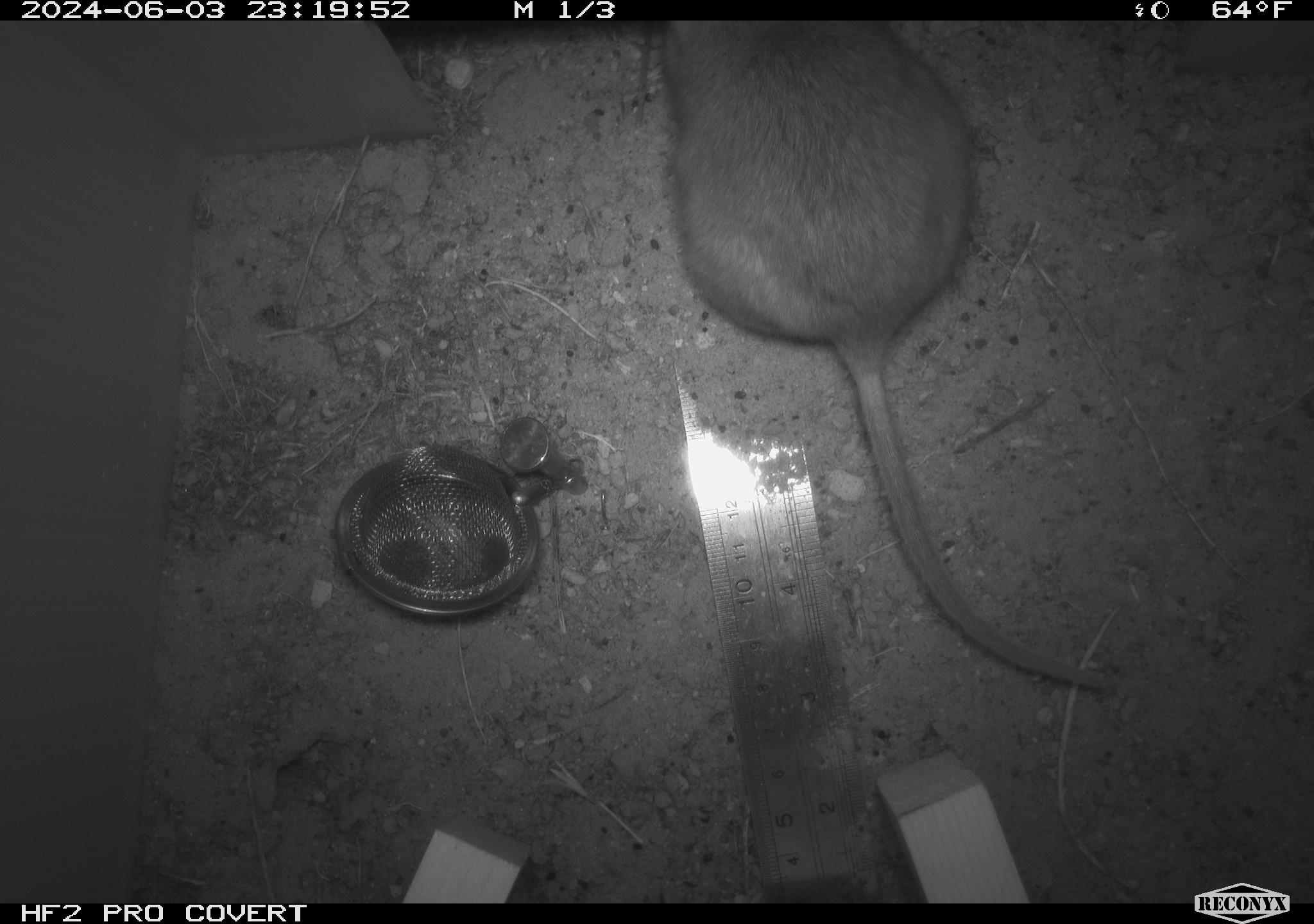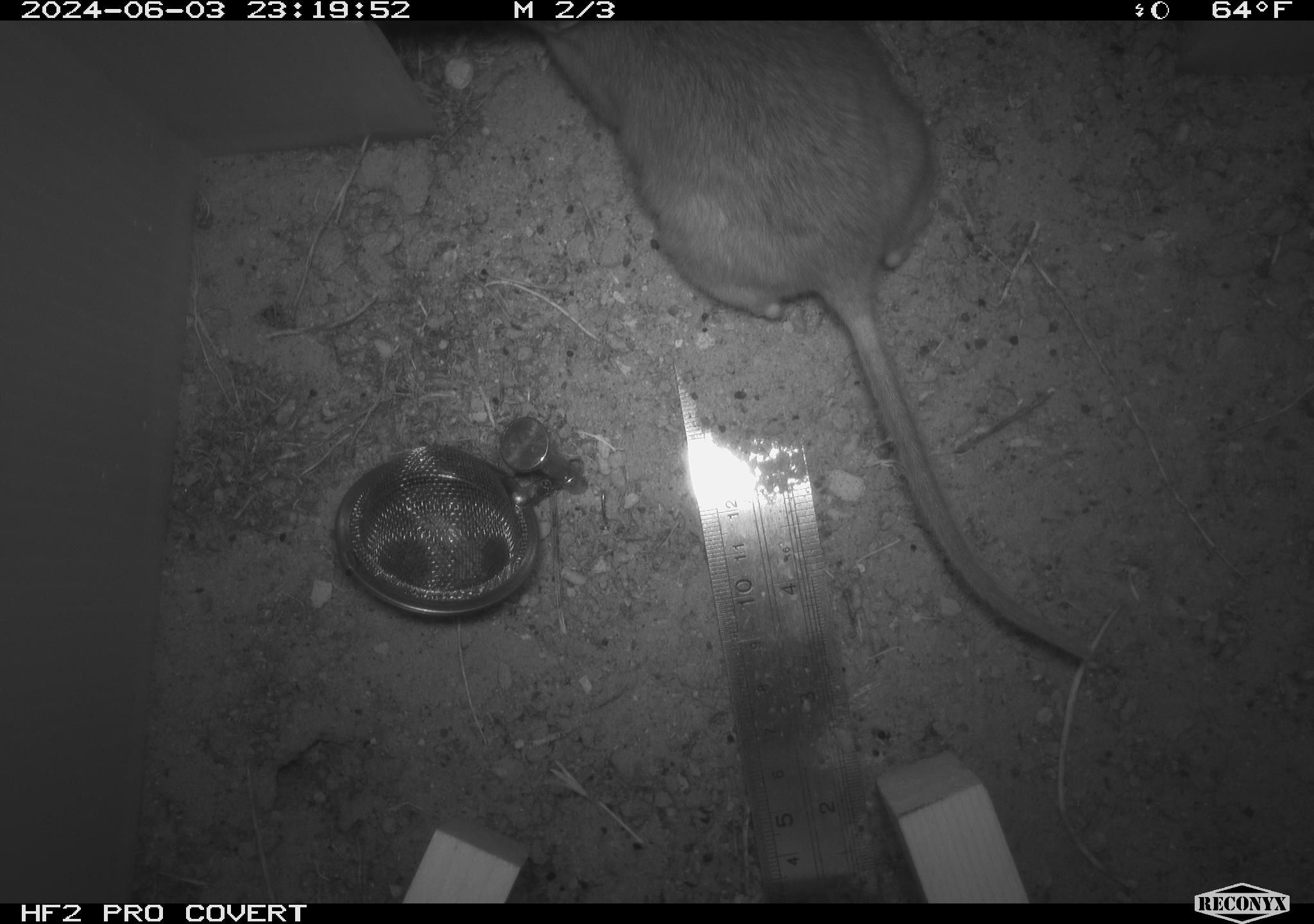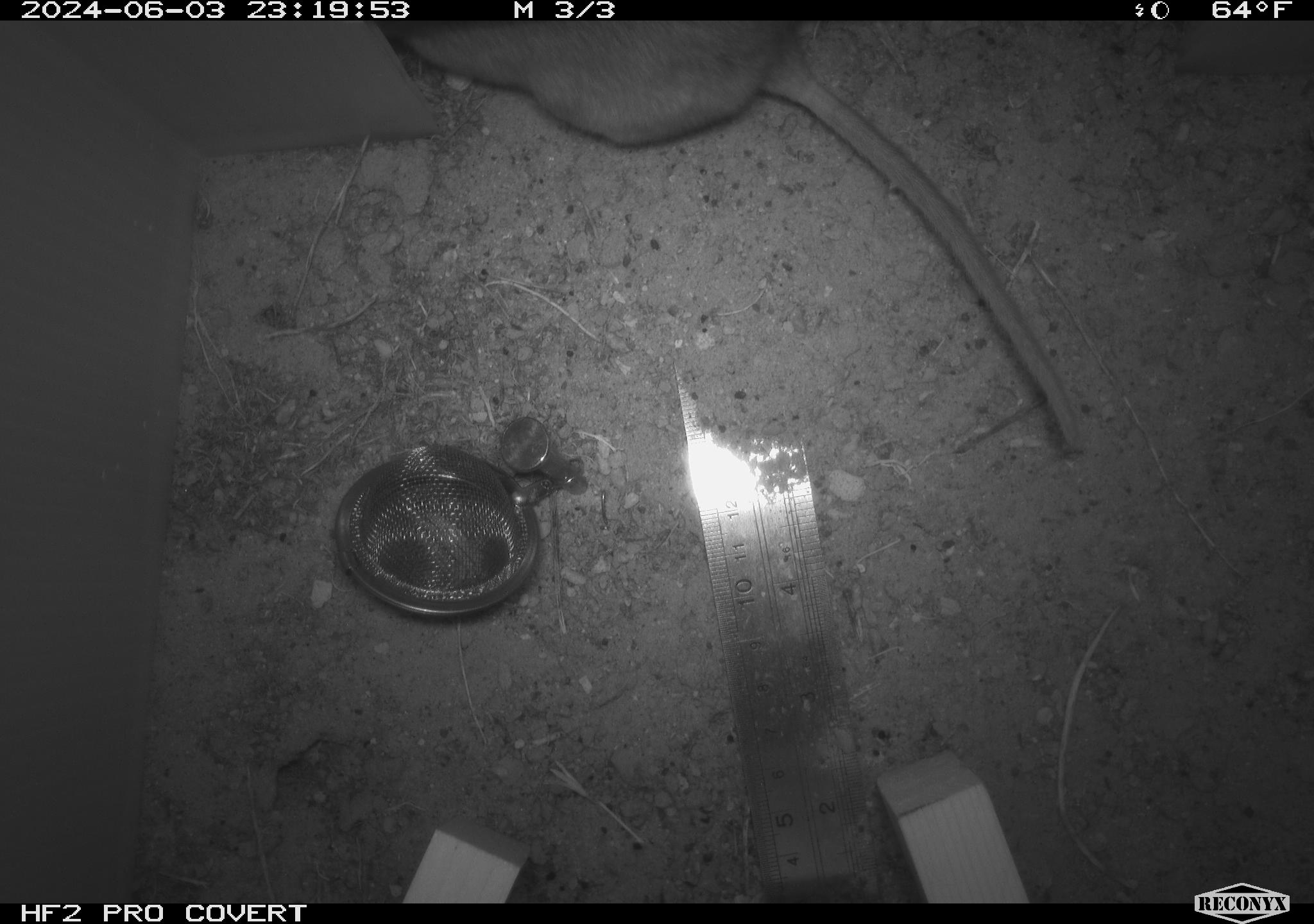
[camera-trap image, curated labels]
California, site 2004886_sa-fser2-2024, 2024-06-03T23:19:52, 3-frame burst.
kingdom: Animalia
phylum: Chordata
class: Mammalia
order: Rodentia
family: Cricetidae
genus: Neotoma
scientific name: Neotoma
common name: pack rat or woodrat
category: neotoma species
Neotoma species (pack rat or woodrat) (Neotoma).